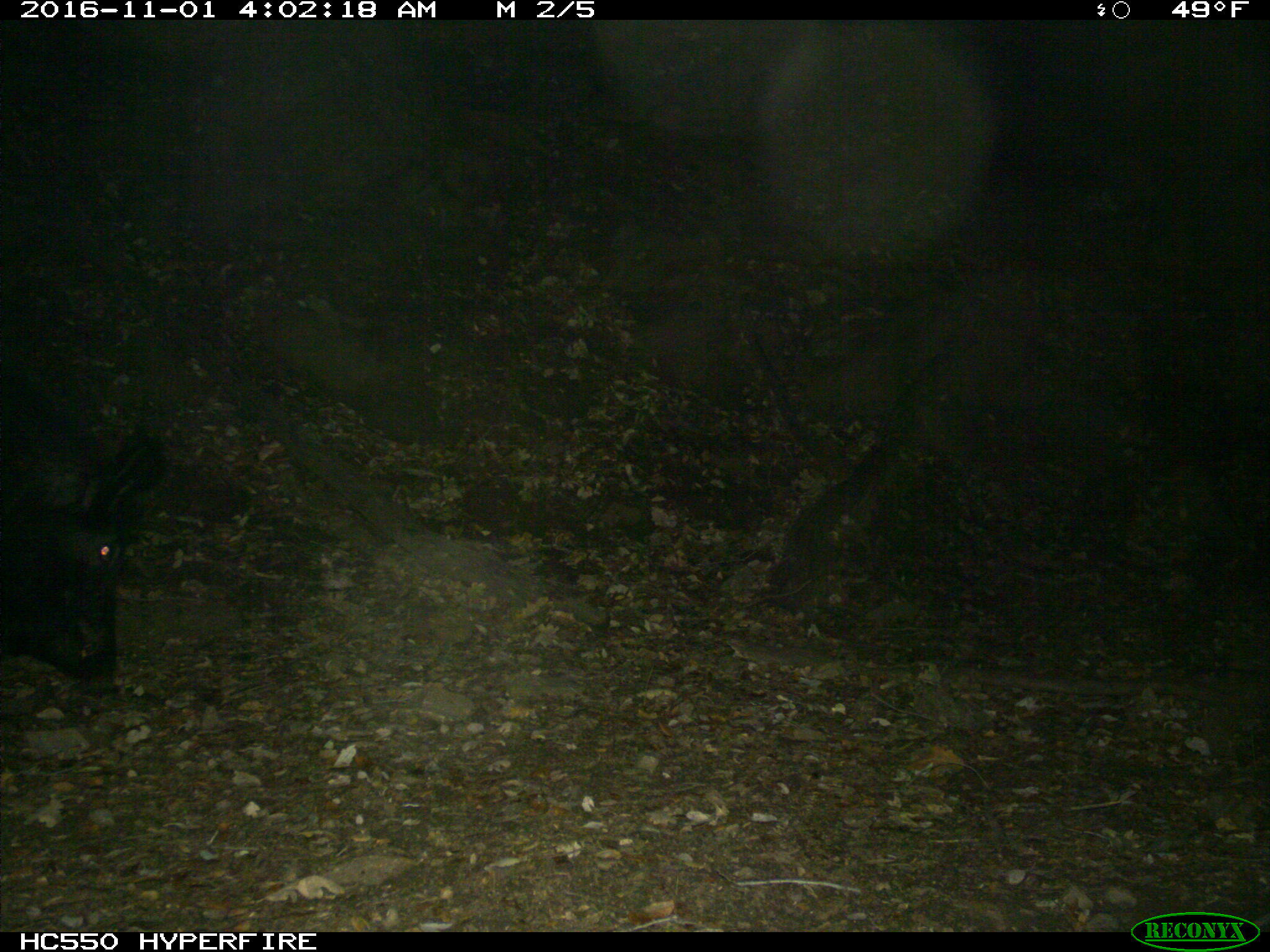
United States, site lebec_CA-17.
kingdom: Animalia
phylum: Chordata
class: Mammalia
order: Artiodactyla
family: Suidae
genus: Sus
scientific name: Sus scrofa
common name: wild boar